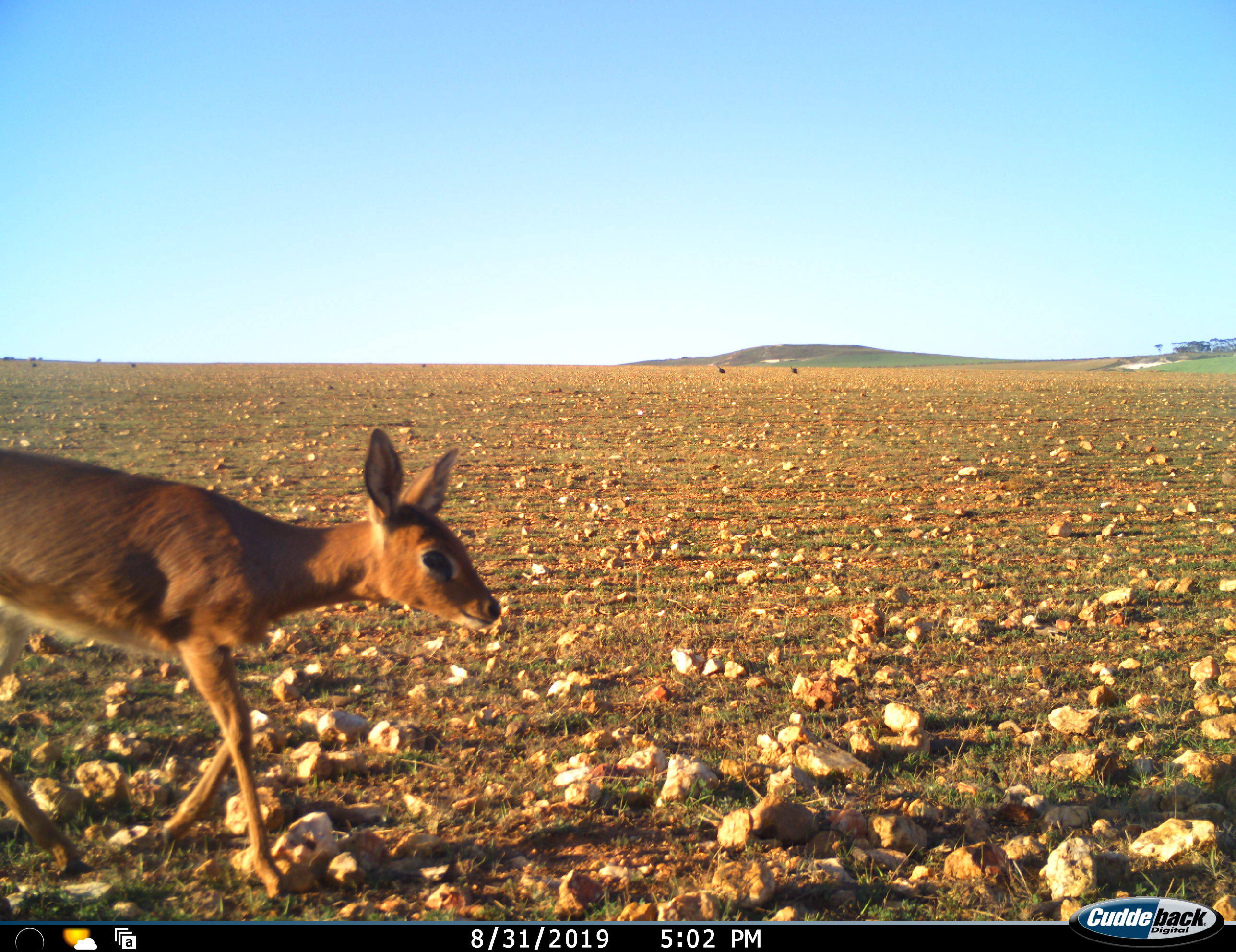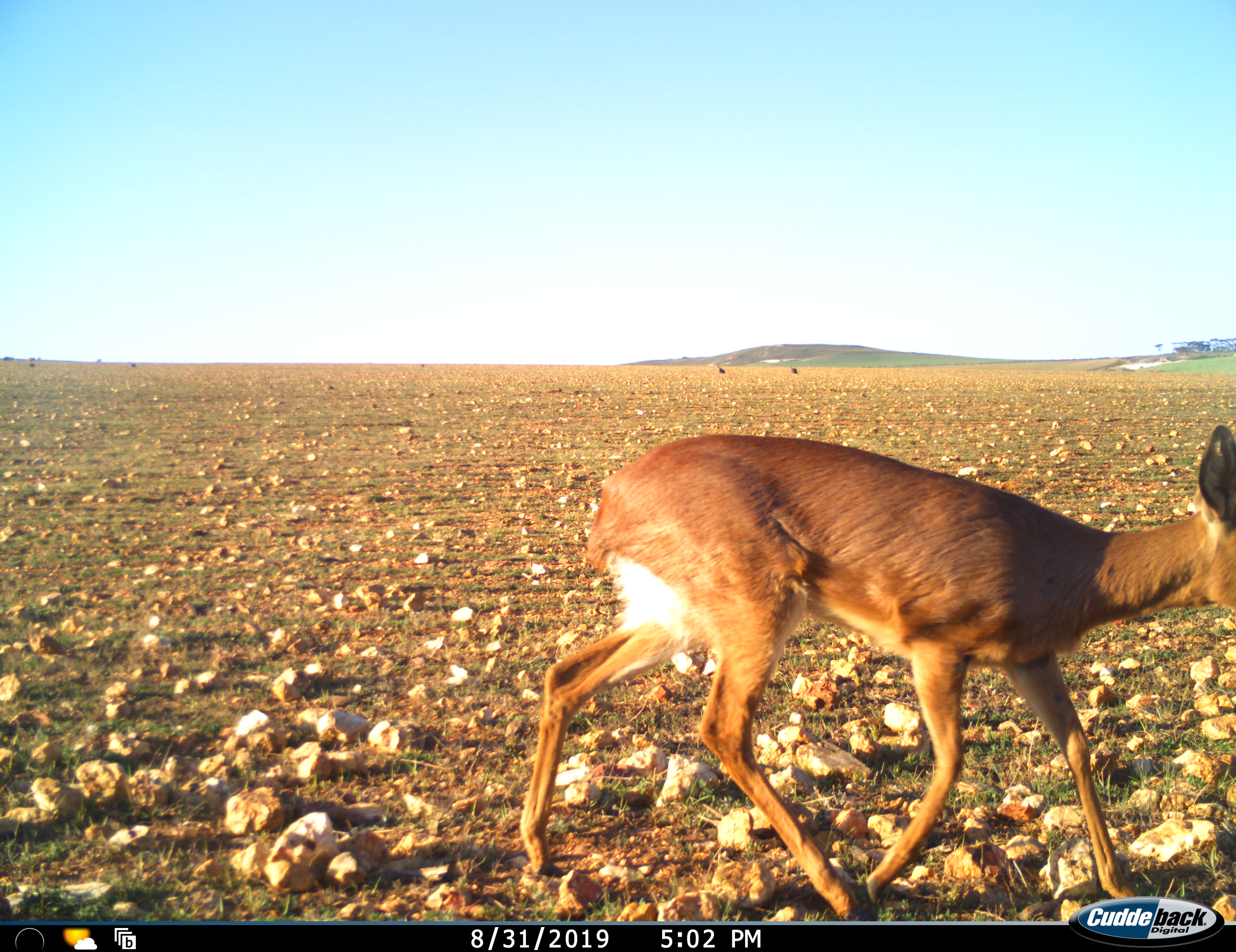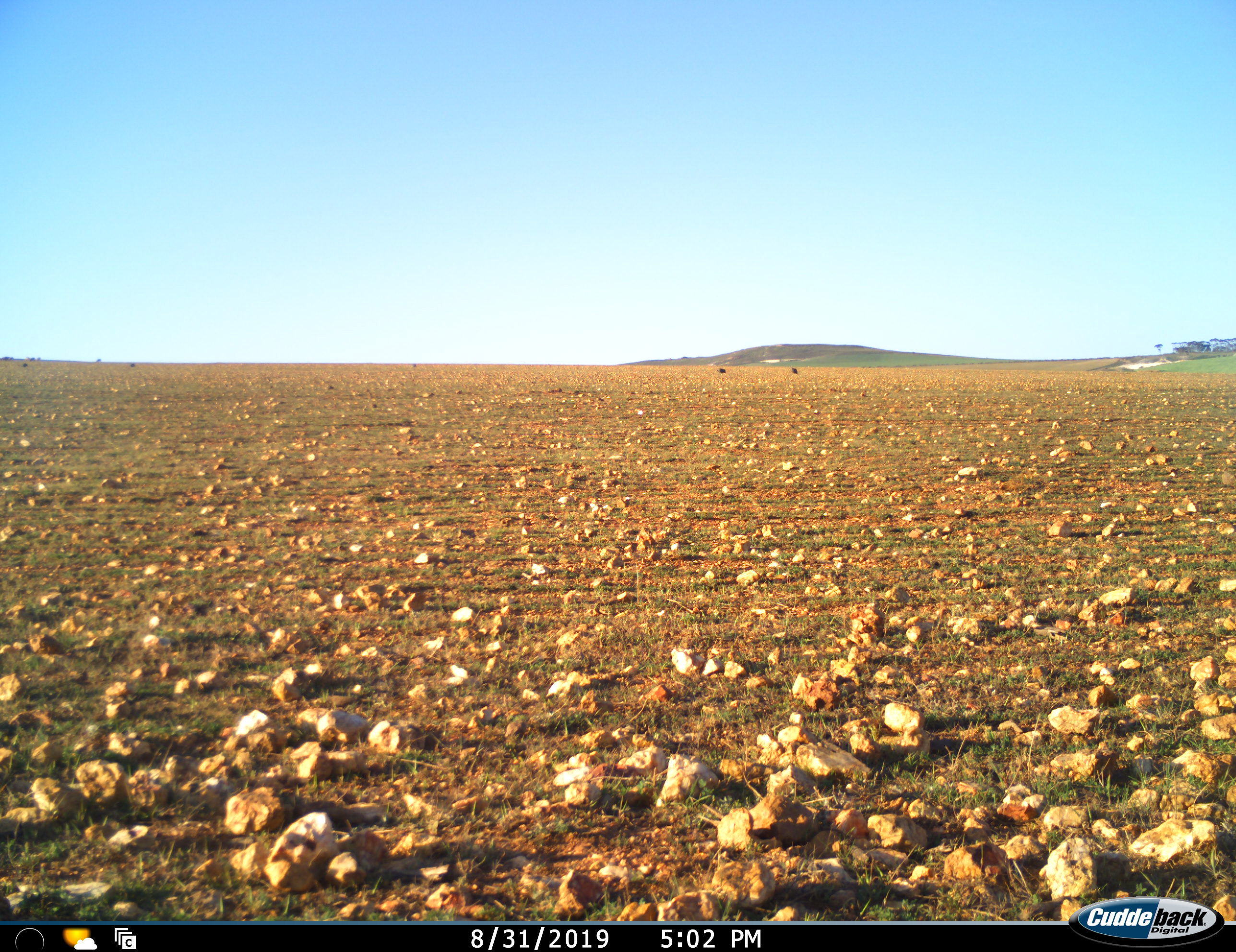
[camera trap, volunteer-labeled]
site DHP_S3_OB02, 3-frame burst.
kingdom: Animalia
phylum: Chordata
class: Mammalia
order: Artiodactyla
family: Bovidae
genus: Raphicerus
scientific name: Raphicerus campestris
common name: steenbok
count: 1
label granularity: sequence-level